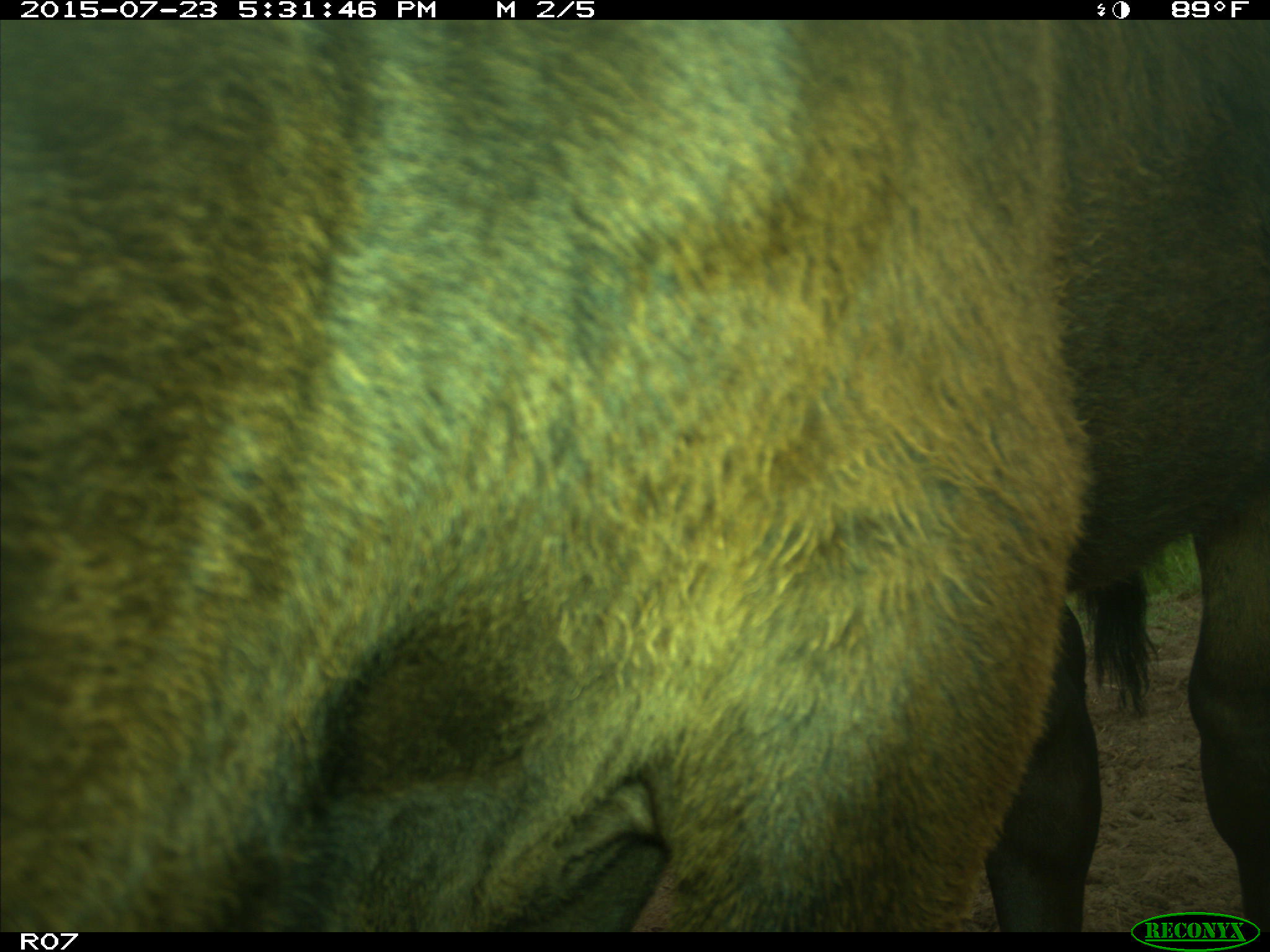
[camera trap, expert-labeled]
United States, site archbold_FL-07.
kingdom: Animalia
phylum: Chordata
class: Mammalia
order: Artiodactyla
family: Bovidae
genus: Bos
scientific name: Bos taurus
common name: domestic cow